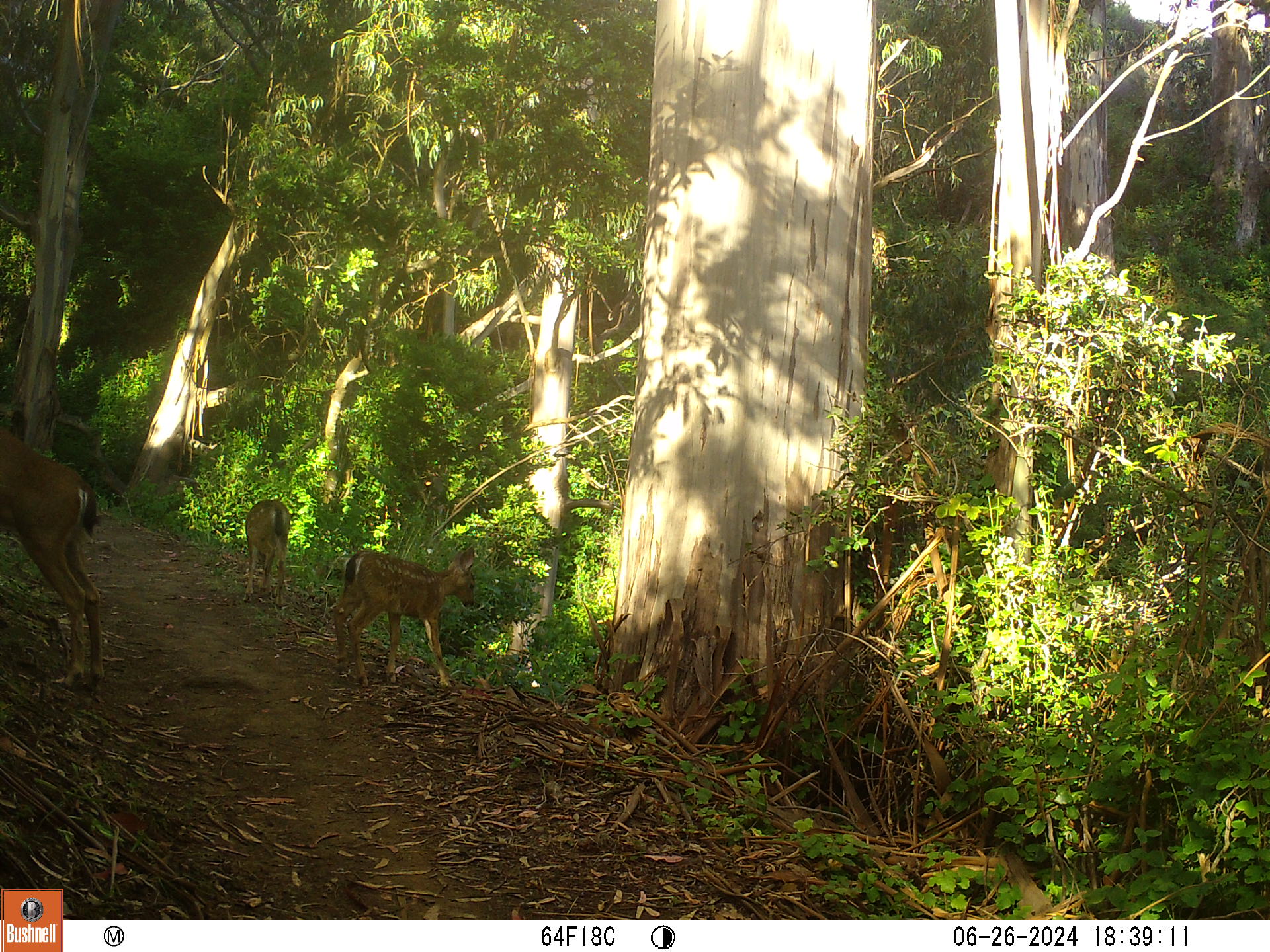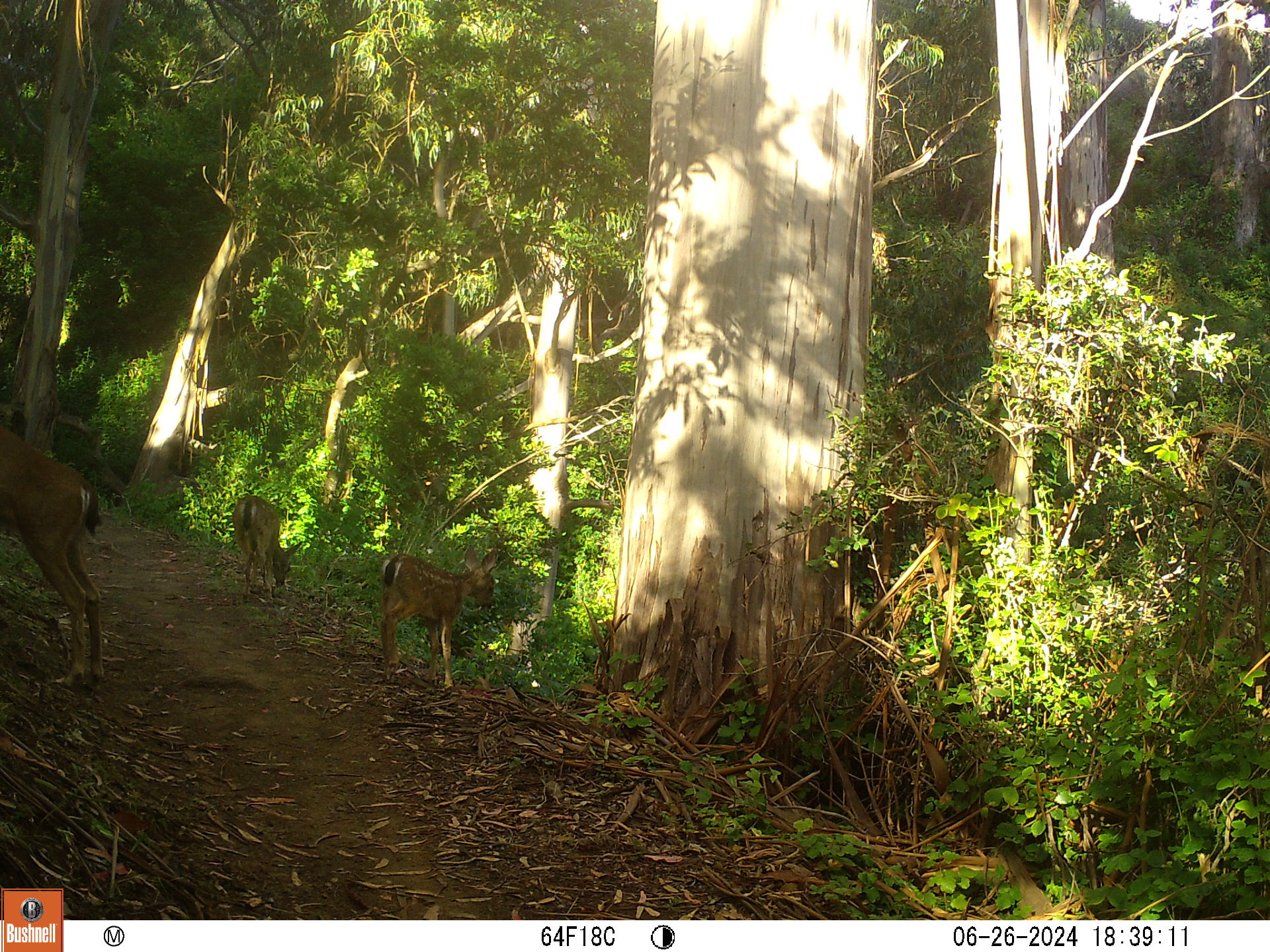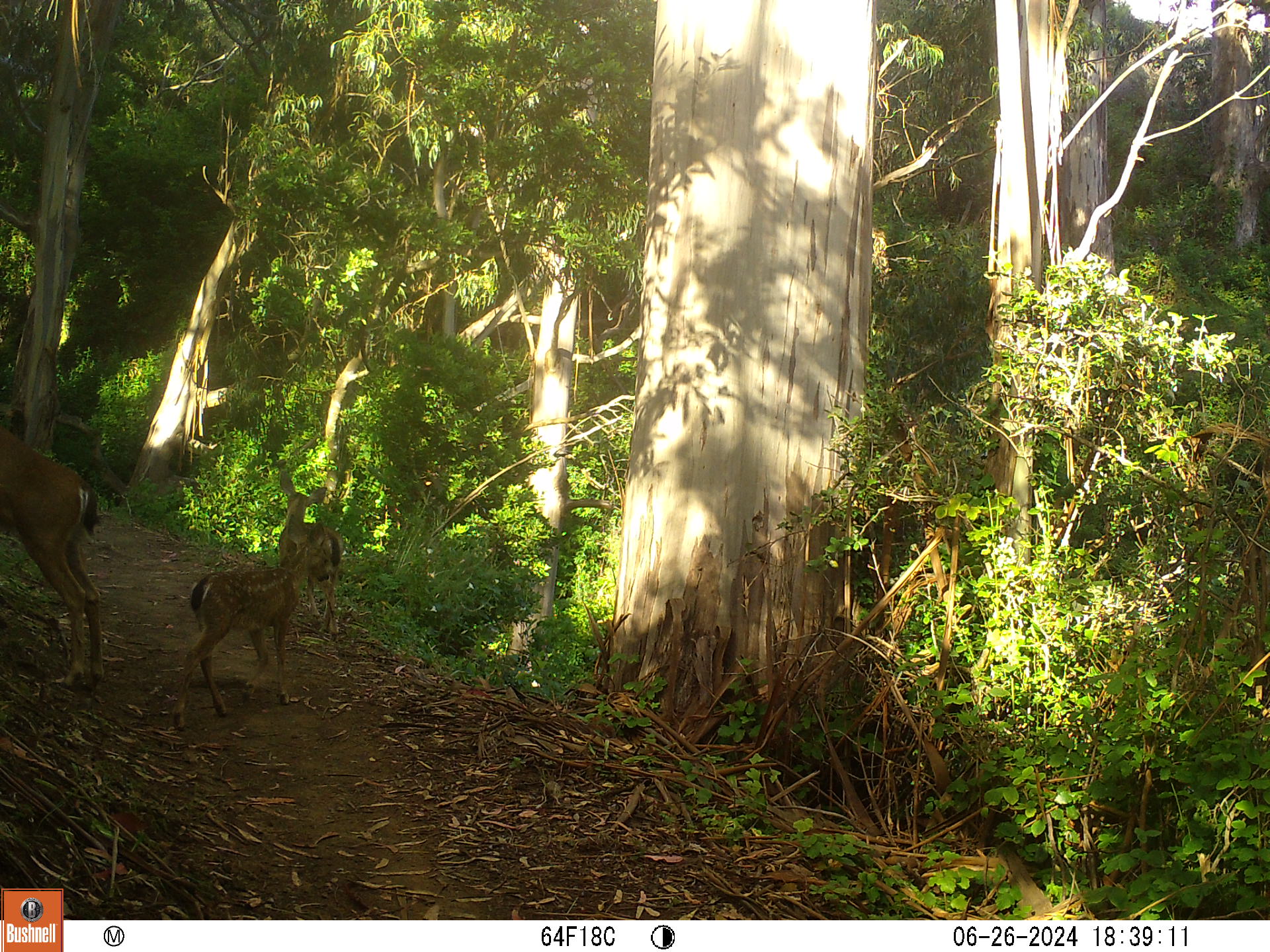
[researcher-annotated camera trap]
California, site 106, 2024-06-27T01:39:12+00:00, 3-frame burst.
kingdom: Animalia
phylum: Chordata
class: Mammalia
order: Artiodactyla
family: Cervidae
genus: Odocoileus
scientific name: Odocoileus hemionus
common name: mule deer